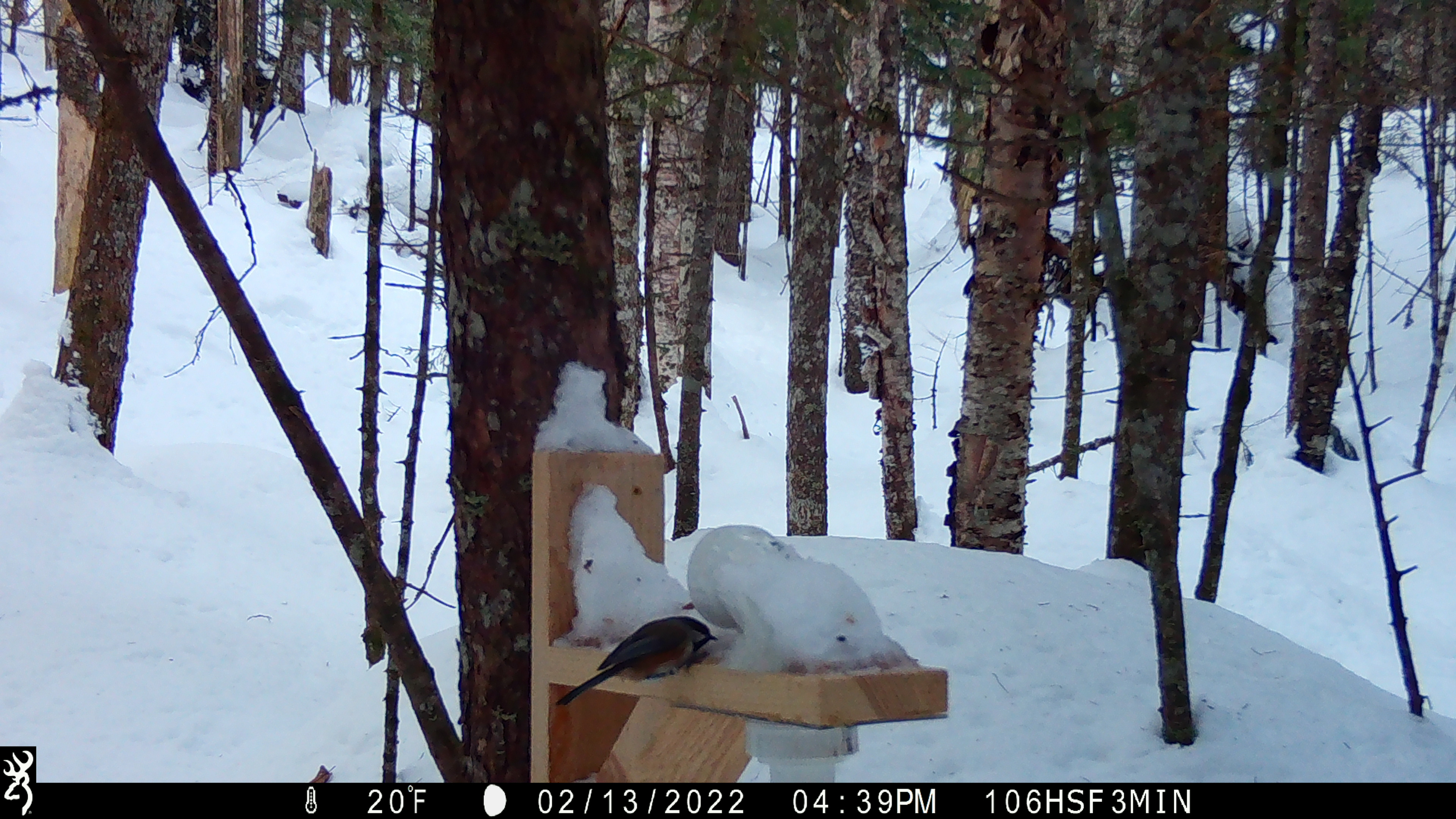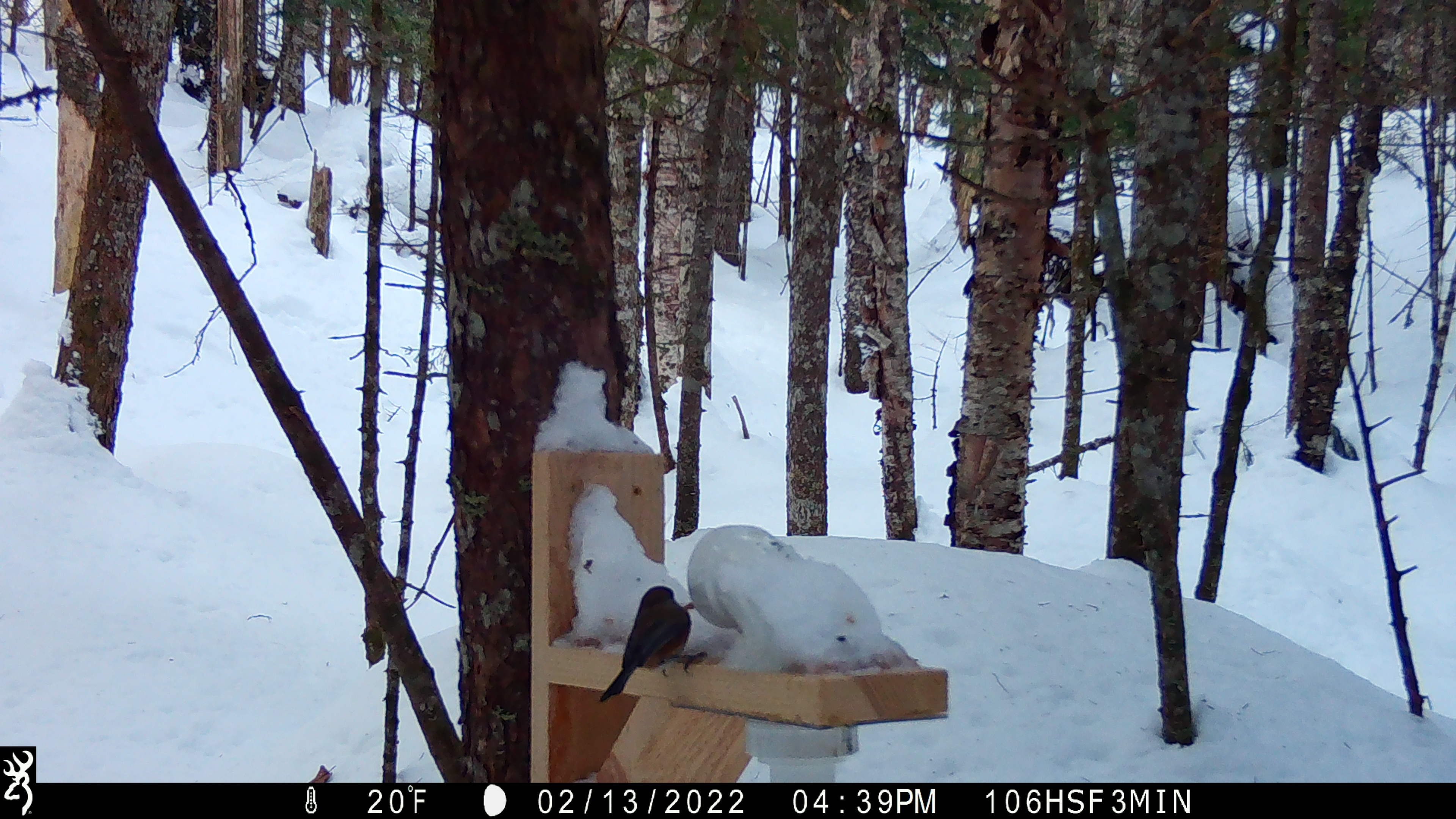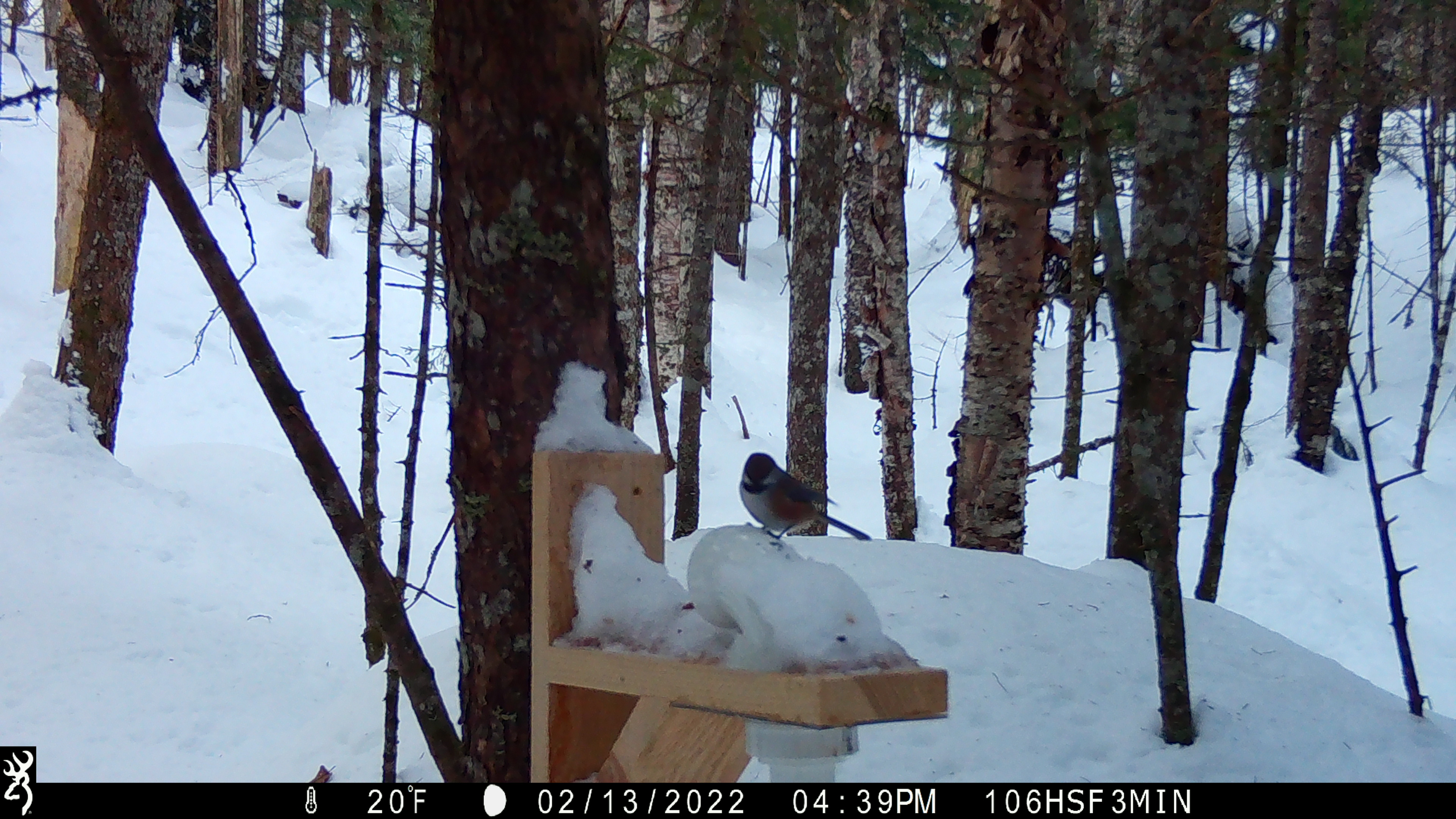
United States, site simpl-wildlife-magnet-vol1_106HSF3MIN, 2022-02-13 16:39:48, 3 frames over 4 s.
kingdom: Animalia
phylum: Chordata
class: Aves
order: Passeriformes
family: Paridae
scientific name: Paridae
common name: chickadee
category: chickadee sp.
Chickadee sp. (chickadee) (Paridae).